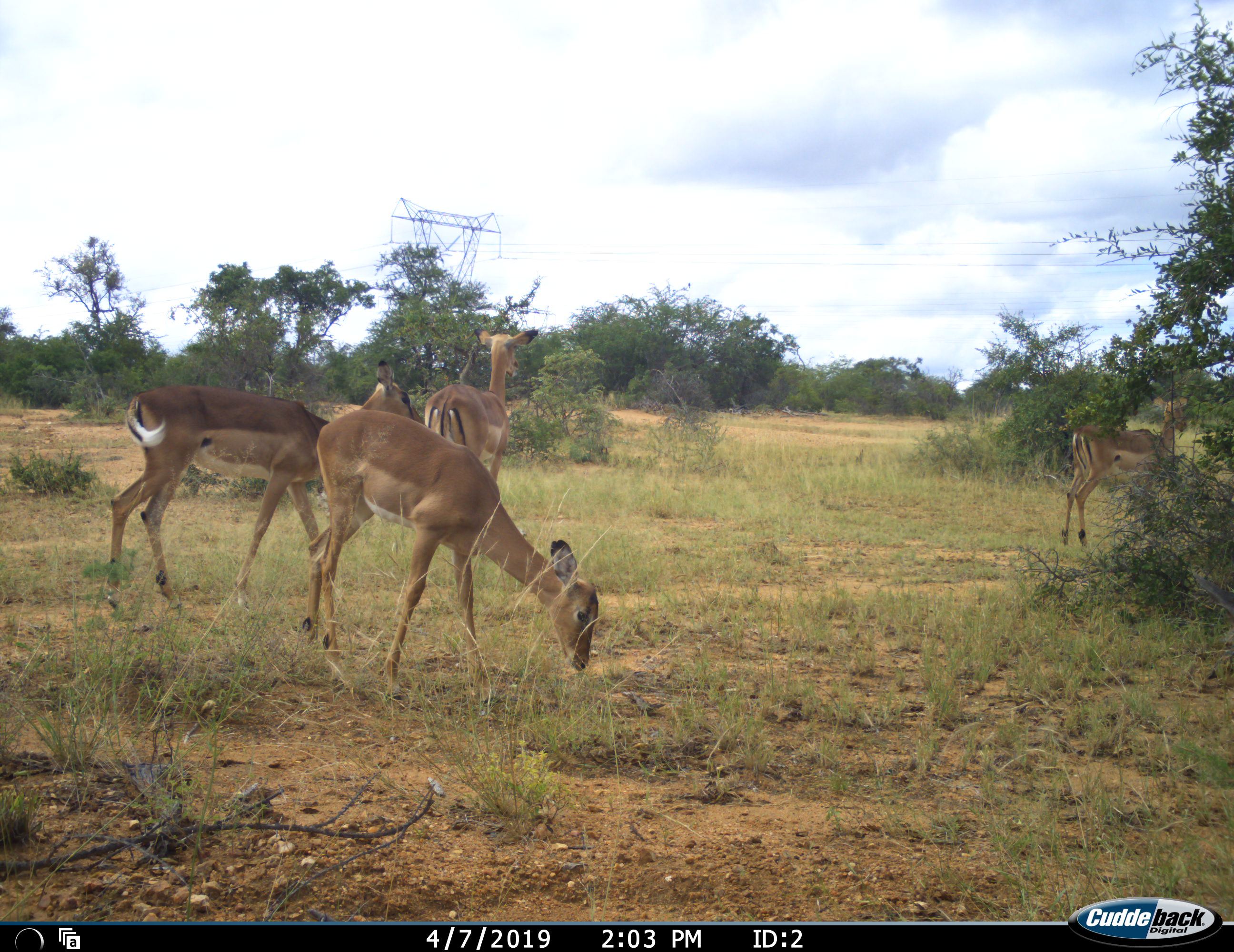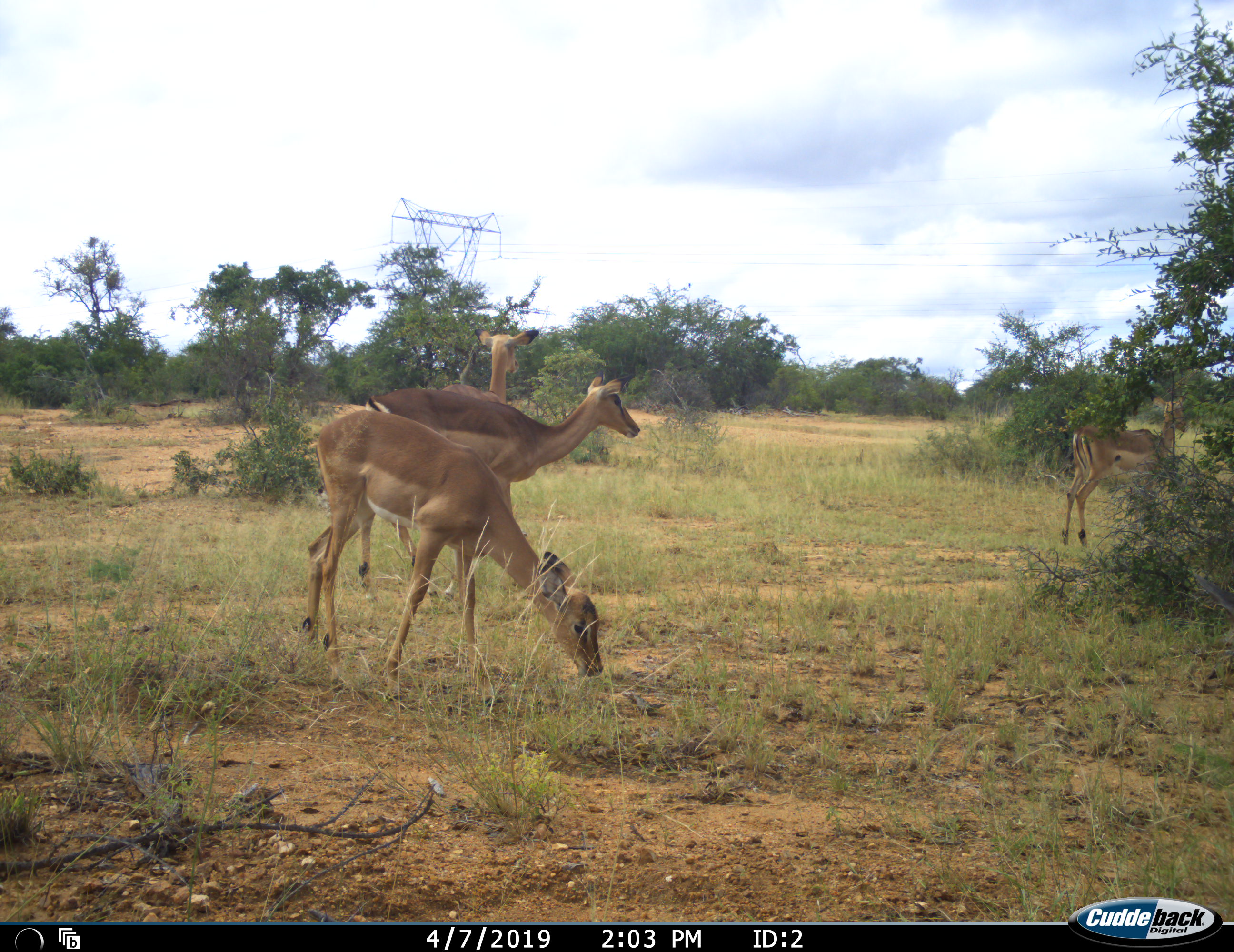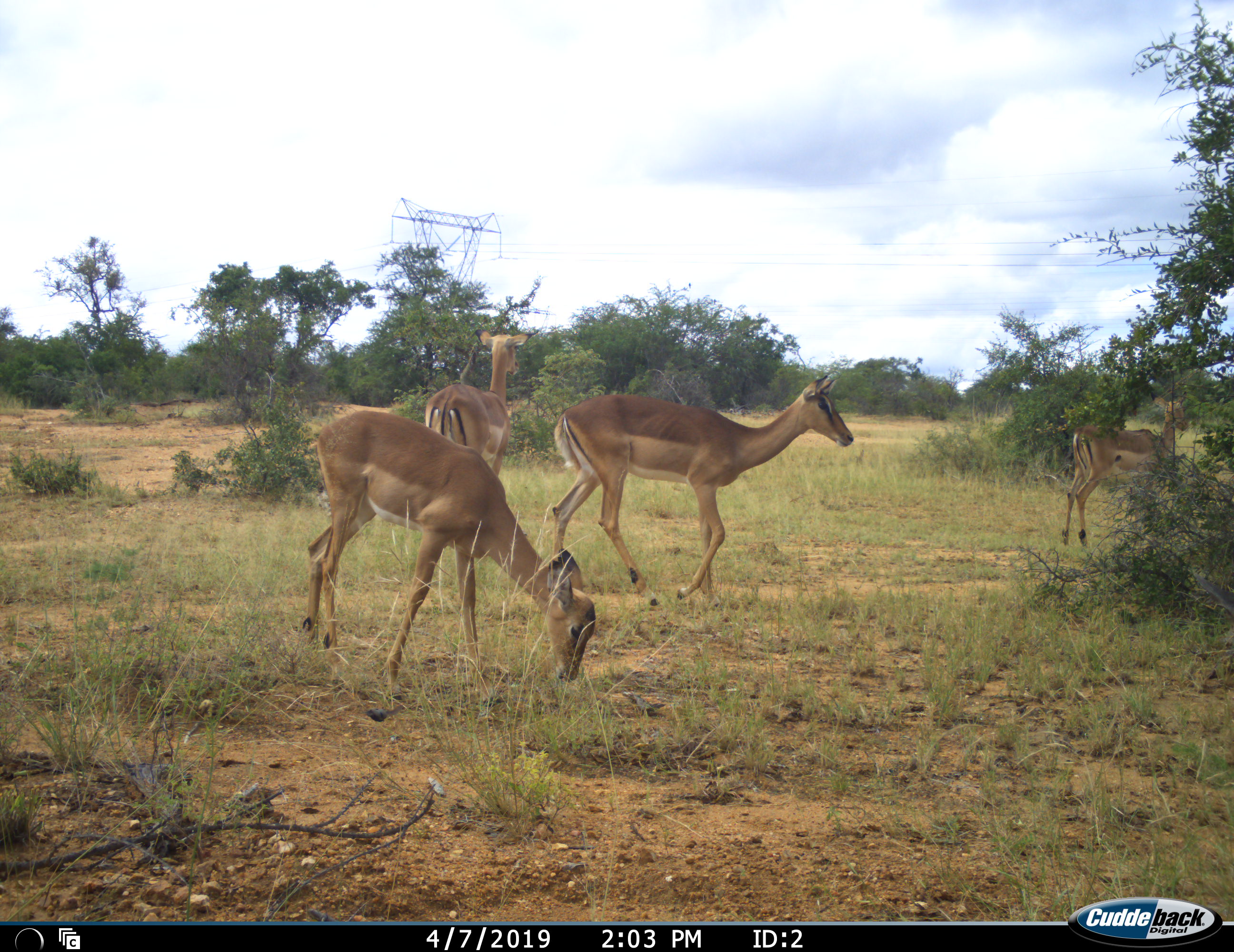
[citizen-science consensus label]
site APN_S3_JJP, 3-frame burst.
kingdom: Animalia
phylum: Chordata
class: Mammalia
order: Artiodactyla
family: Bovidae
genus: Aepyceros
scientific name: Aepyceros melampus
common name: impala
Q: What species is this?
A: Impala (Aepyceros melampus).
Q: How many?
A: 4.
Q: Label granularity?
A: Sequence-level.